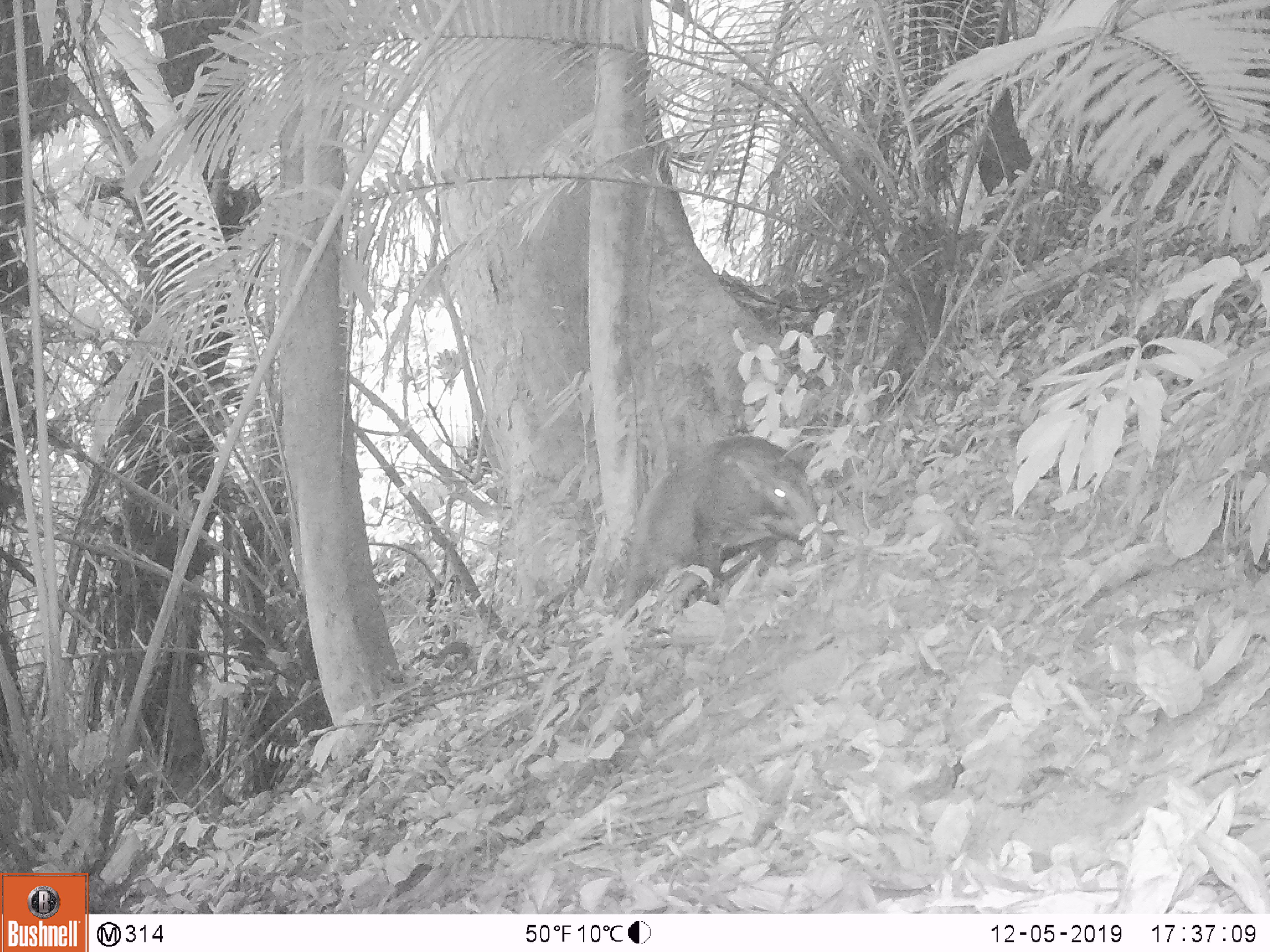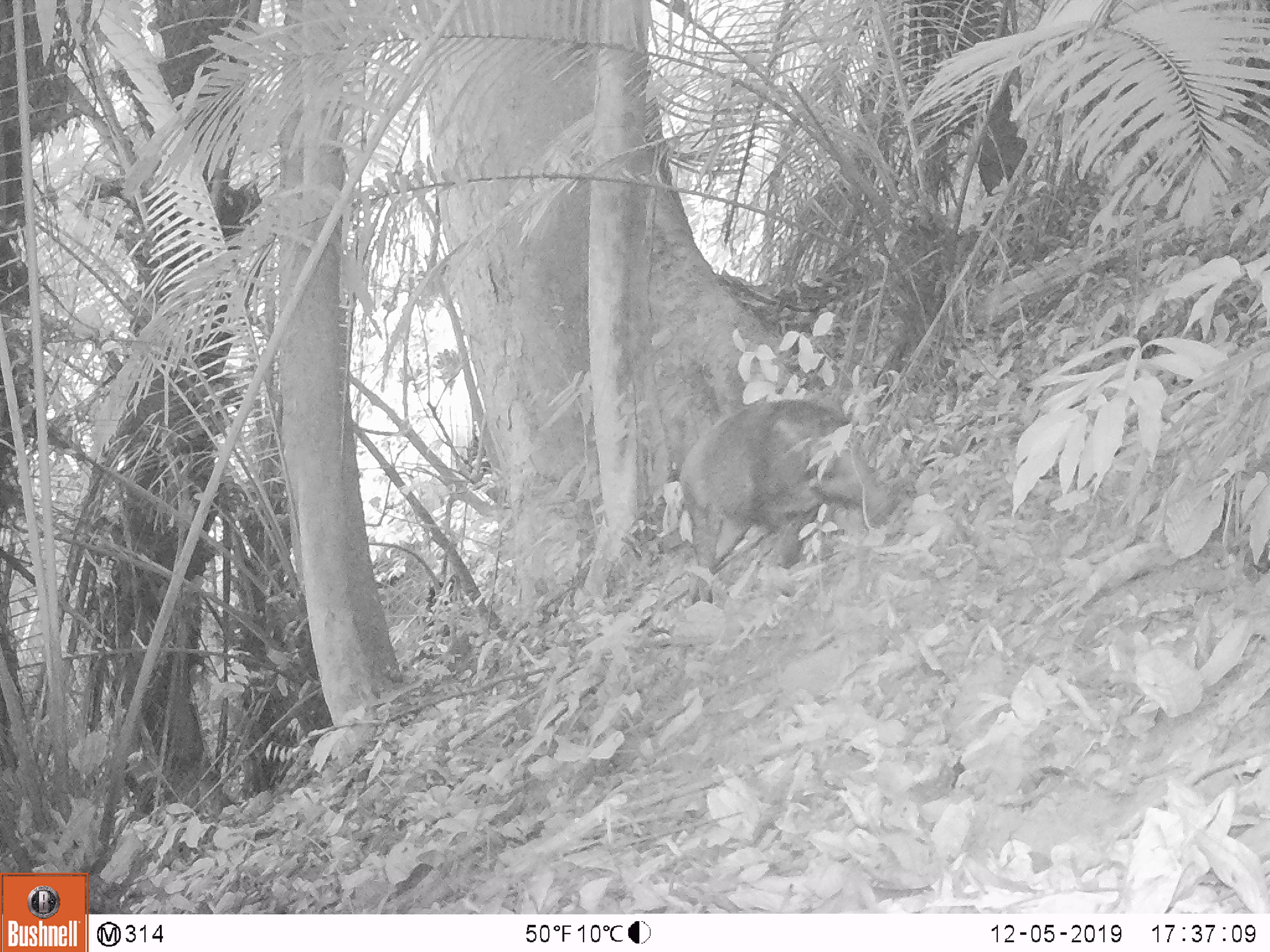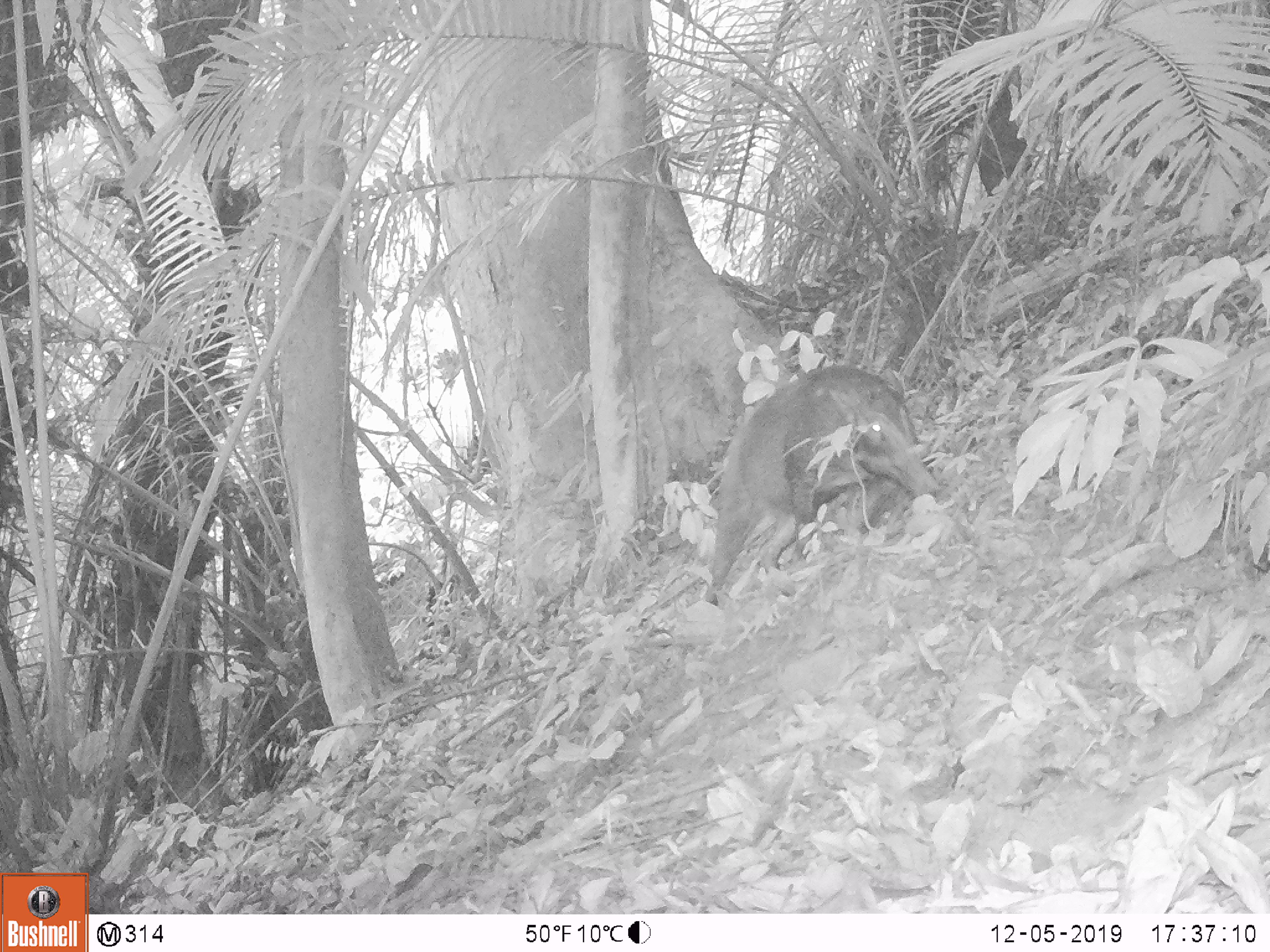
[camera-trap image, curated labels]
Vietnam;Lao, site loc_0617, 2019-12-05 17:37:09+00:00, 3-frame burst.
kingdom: Animalia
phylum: Chordata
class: Mammalia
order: Artiodactyla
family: Suidae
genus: Sus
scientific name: Sus scrofa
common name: eurasian wild pig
Eurasian wild pig (Sus scrofa). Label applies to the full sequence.